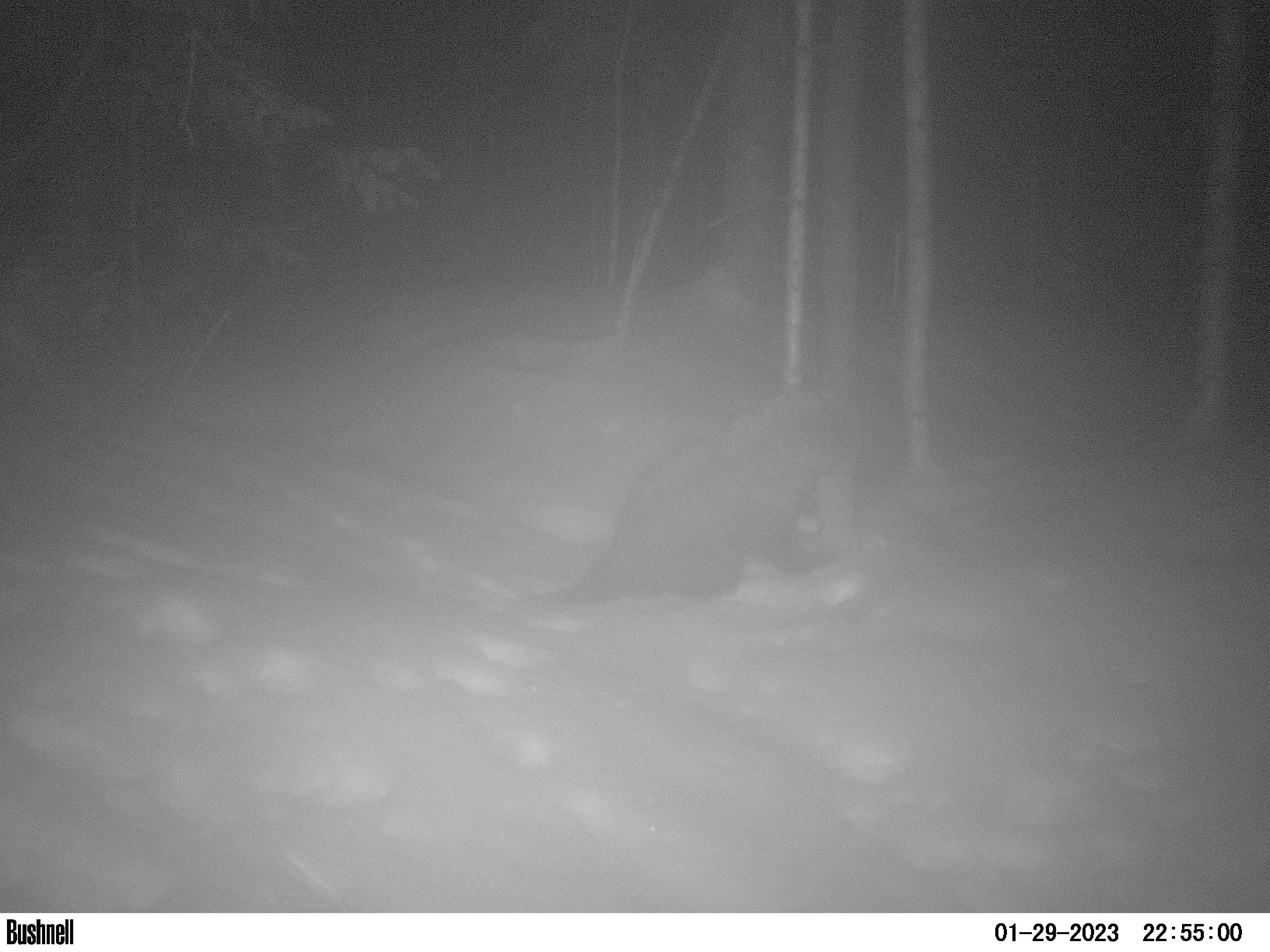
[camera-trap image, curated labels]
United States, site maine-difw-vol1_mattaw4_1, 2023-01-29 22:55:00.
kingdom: Animalia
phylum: Chordata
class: Mammalia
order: Carnivora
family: Mustelidae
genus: Pekania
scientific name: Pekania pennanti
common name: fisher